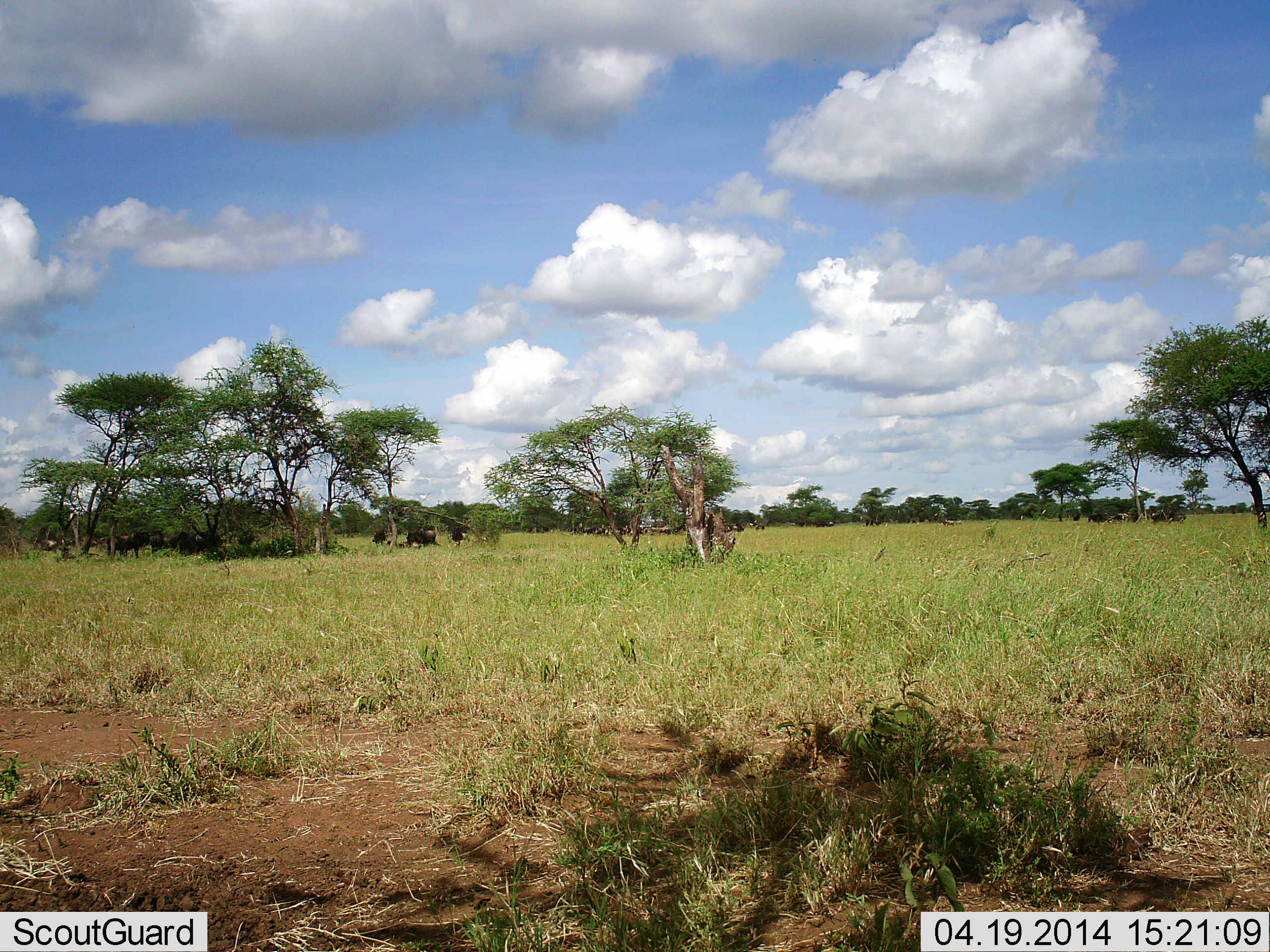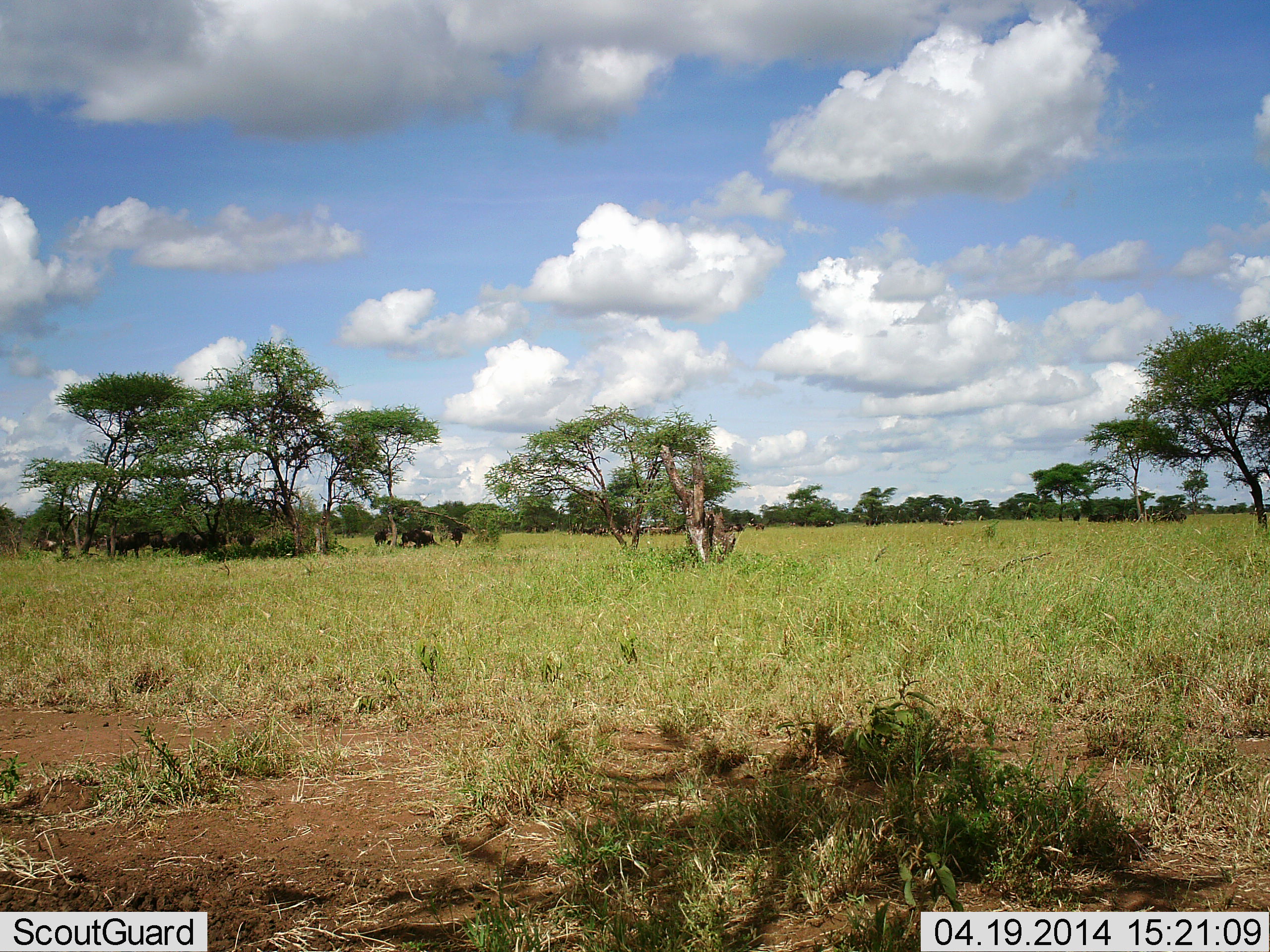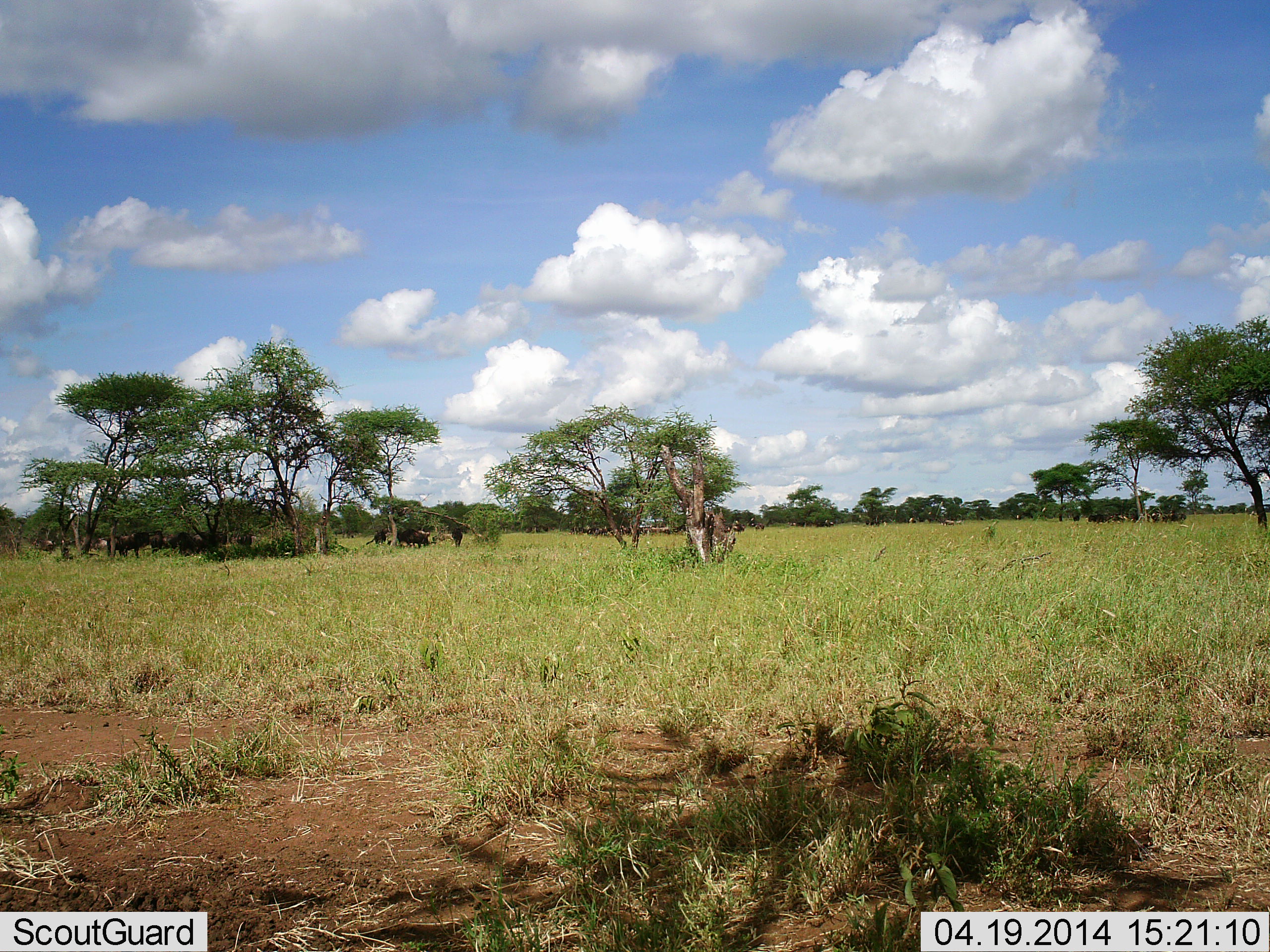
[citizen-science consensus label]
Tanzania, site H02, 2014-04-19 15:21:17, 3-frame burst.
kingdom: Animalia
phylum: Chordata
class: Mammalia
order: Artiodactyla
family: Bovidae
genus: Connochaetes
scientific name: Connochaetes taurinus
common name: blue wildebeest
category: wildebeest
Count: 11-50.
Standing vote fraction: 80%.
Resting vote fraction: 60%.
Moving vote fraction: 10%.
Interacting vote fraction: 0%.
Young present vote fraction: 0%.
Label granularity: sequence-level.